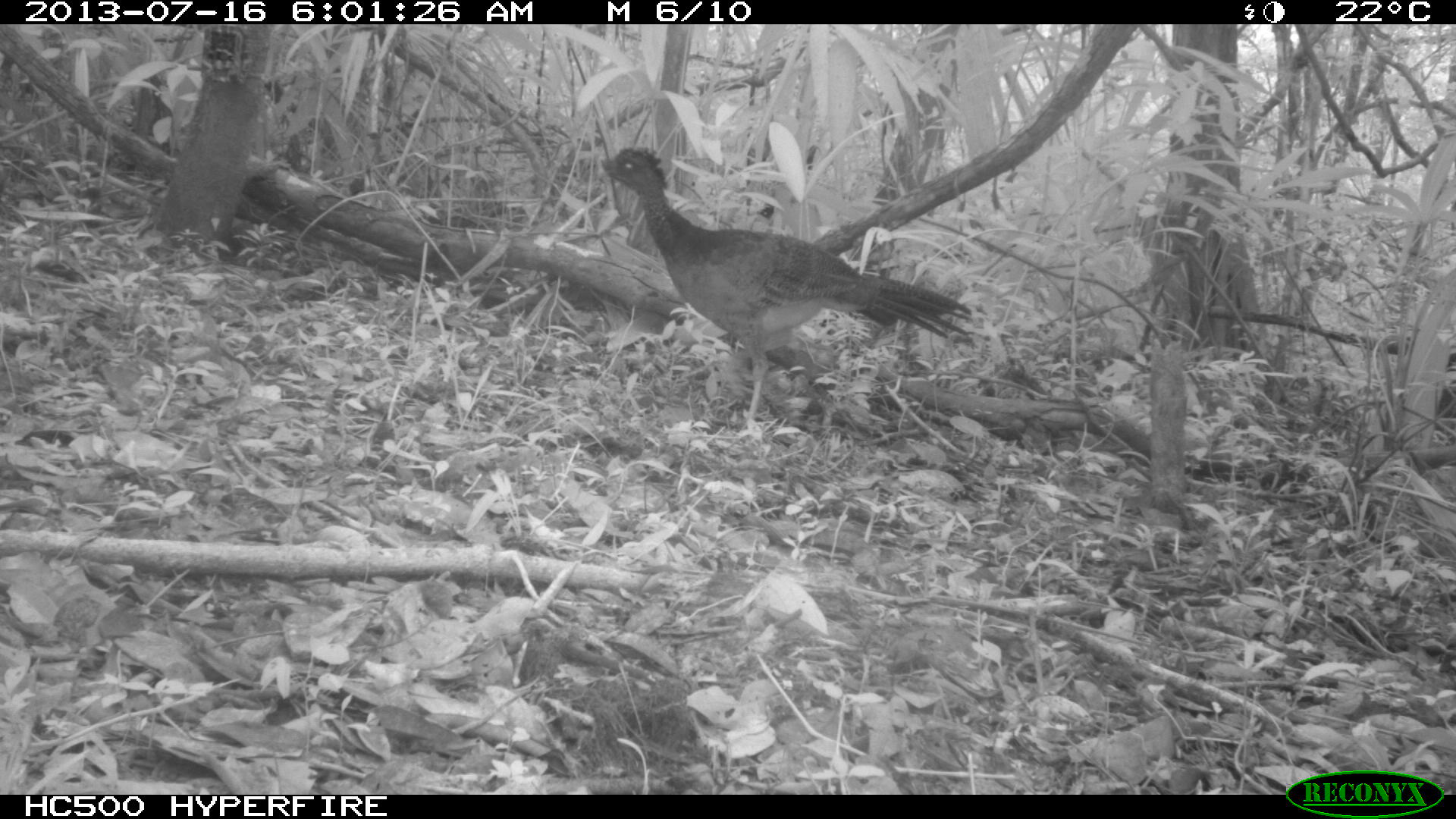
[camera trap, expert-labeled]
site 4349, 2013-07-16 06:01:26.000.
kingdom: Animalia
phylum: Chordata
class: Aves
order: Galliformes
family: Cracidae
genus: Crax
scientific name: Crax rubra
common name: great curassow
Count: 1.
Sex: female.